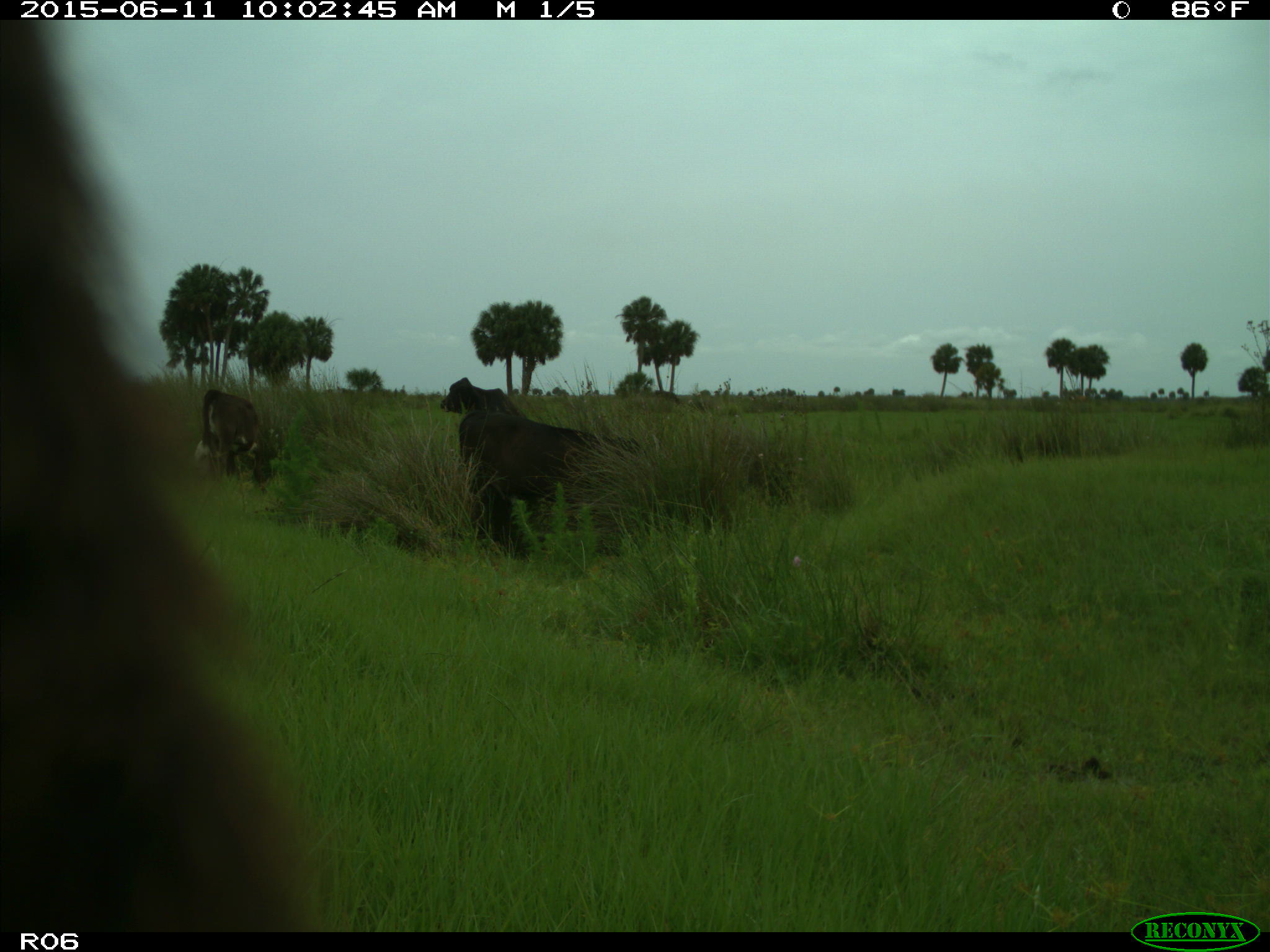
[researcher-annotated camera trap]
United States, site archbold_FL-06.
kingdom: Animalia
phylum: Chordata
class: Mammalia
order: Artiodactyla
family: Bovidae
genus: Bos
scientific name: Bos taurus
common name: domestic cow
Bos taurus (domestic cow).